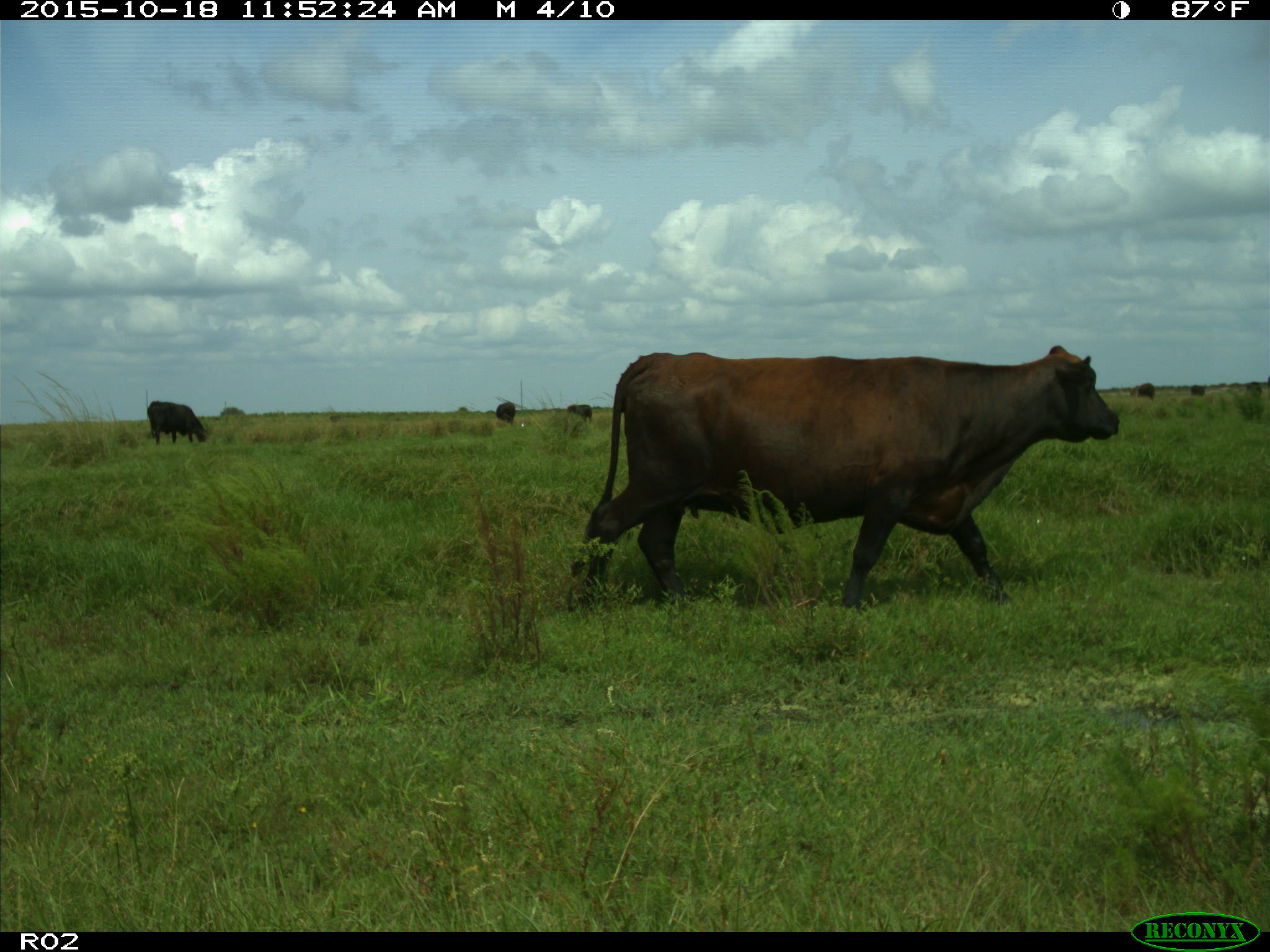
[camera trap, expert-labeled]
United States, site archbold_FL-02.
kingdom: Animalia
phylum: Chordata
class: Mammalia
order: Artiodactyla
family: Bovidae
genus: Bos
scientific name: Bos taurus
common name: domestic cow